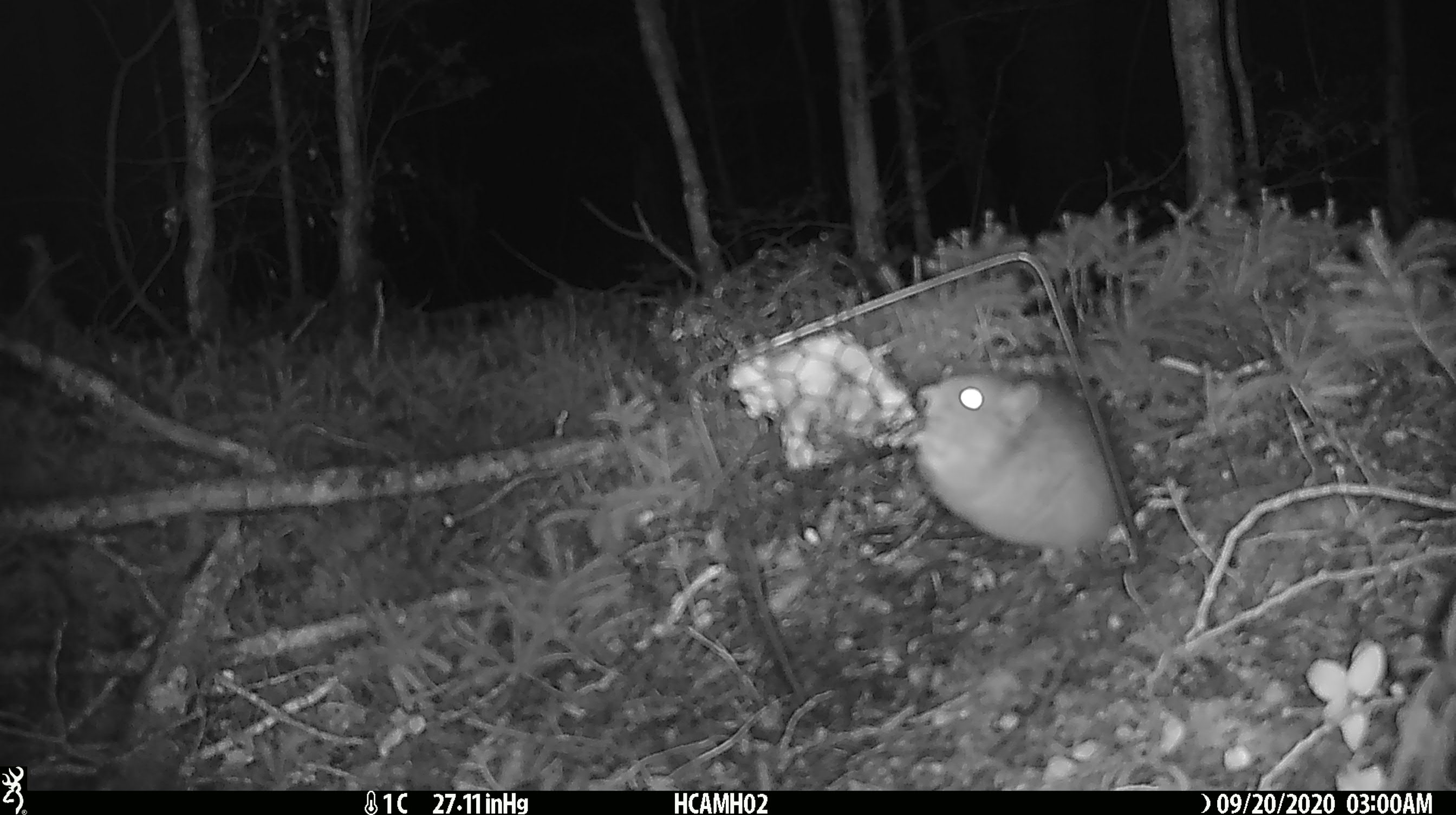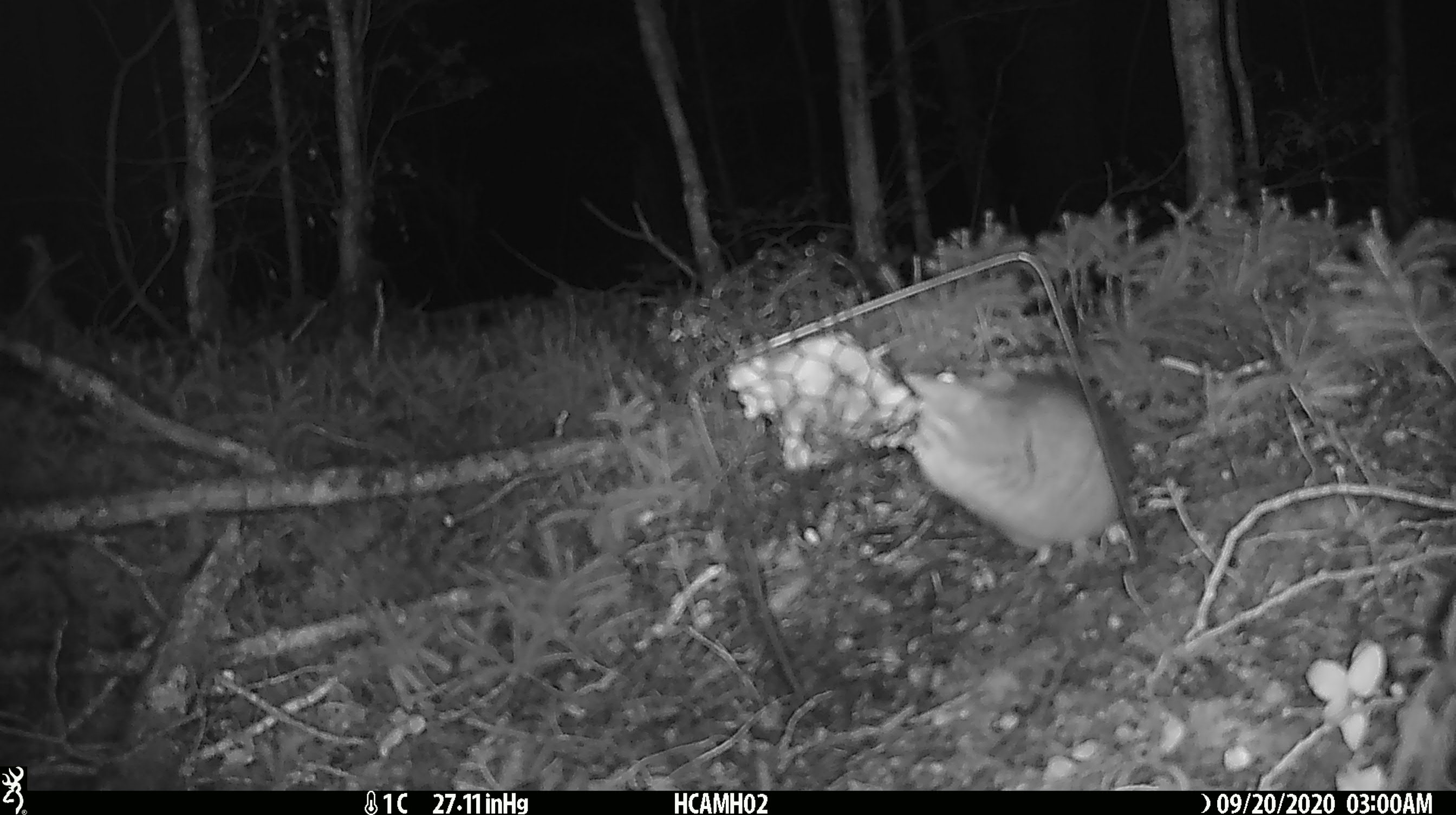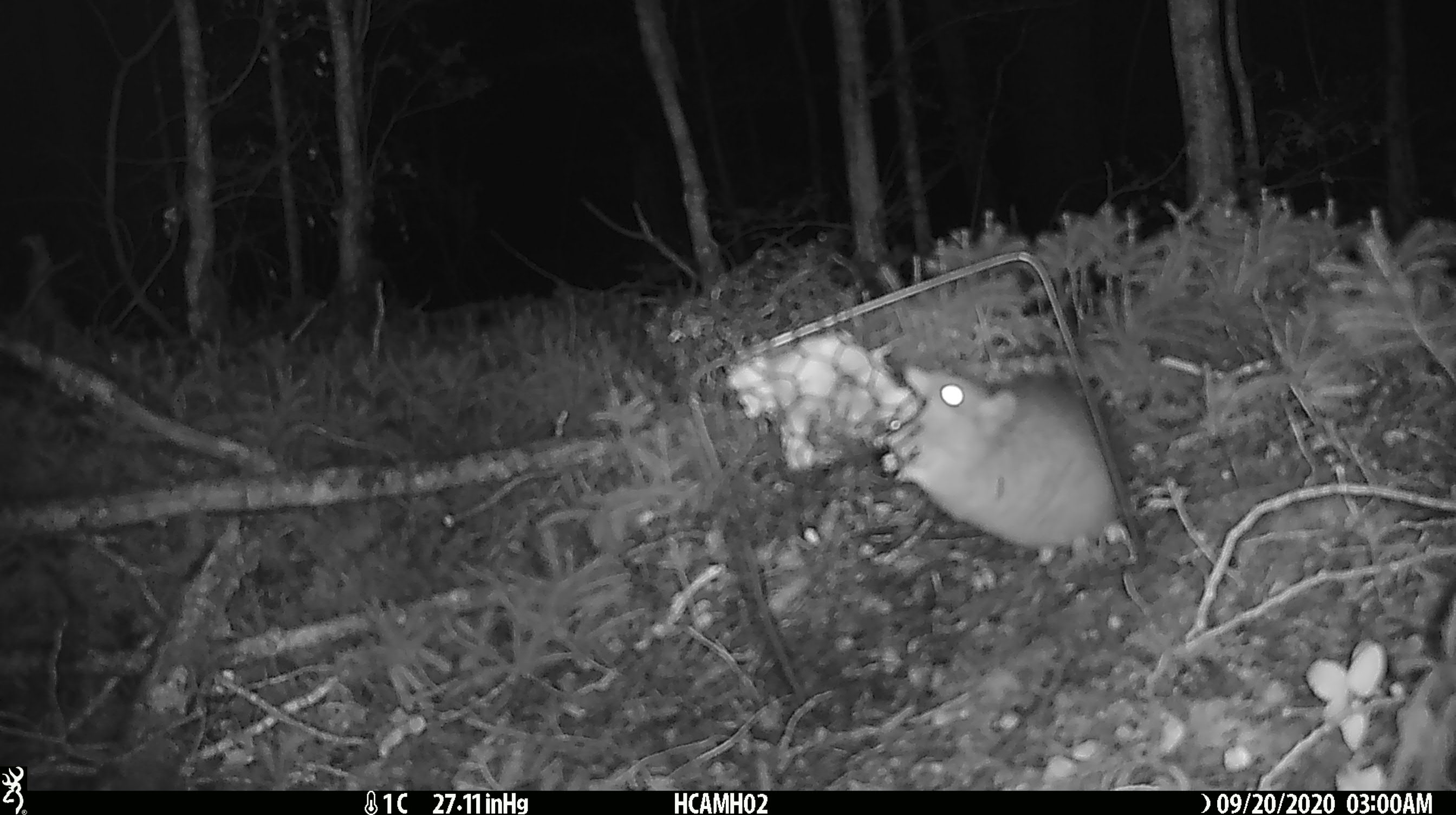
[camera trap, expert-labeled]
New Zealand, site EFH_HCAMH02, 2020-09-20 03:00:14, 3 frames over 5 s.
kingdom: Animalia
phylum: Chordata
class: Mammalia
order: Rodentia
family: Muridae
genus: Rattus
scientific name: Rattus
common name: rat